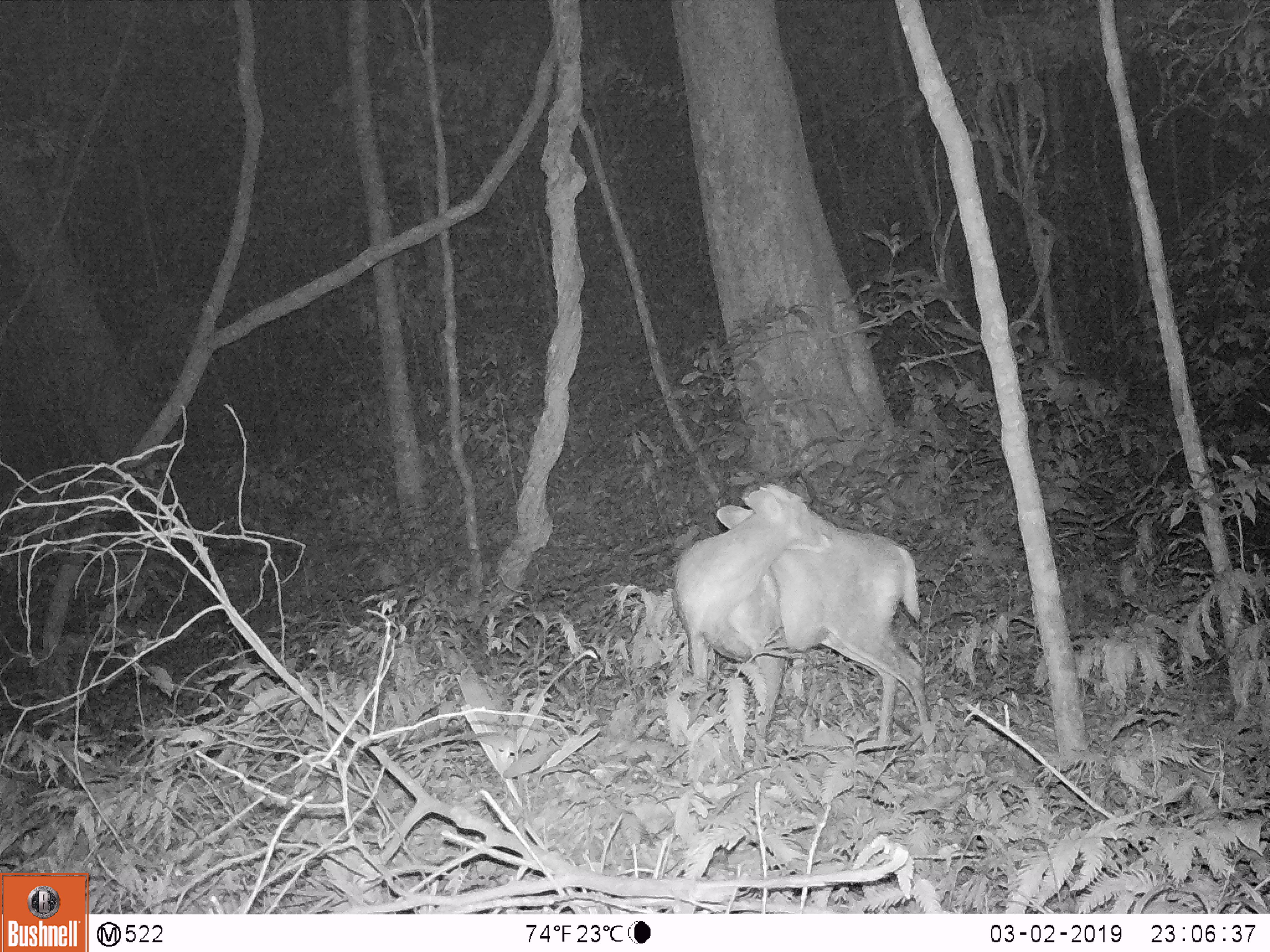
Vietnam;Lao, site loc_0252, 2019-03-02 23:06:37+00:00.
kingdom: Animalia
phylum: Chordata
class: Mammalia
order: Artiodactyla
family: Cervidae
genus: Muntiacus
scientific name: Muntiacus rooseveltorum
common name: roosevelt's muntjac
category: roosevelts muntjac group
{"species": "roosevelts muntjac group (roosevelt's muntjac) (Muntiacus rooseveltorum)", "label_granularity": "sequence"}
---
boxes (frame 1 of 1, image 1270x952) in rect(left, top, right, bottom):
roosevelts muntjac group: rect(669, 484, 934, 758)